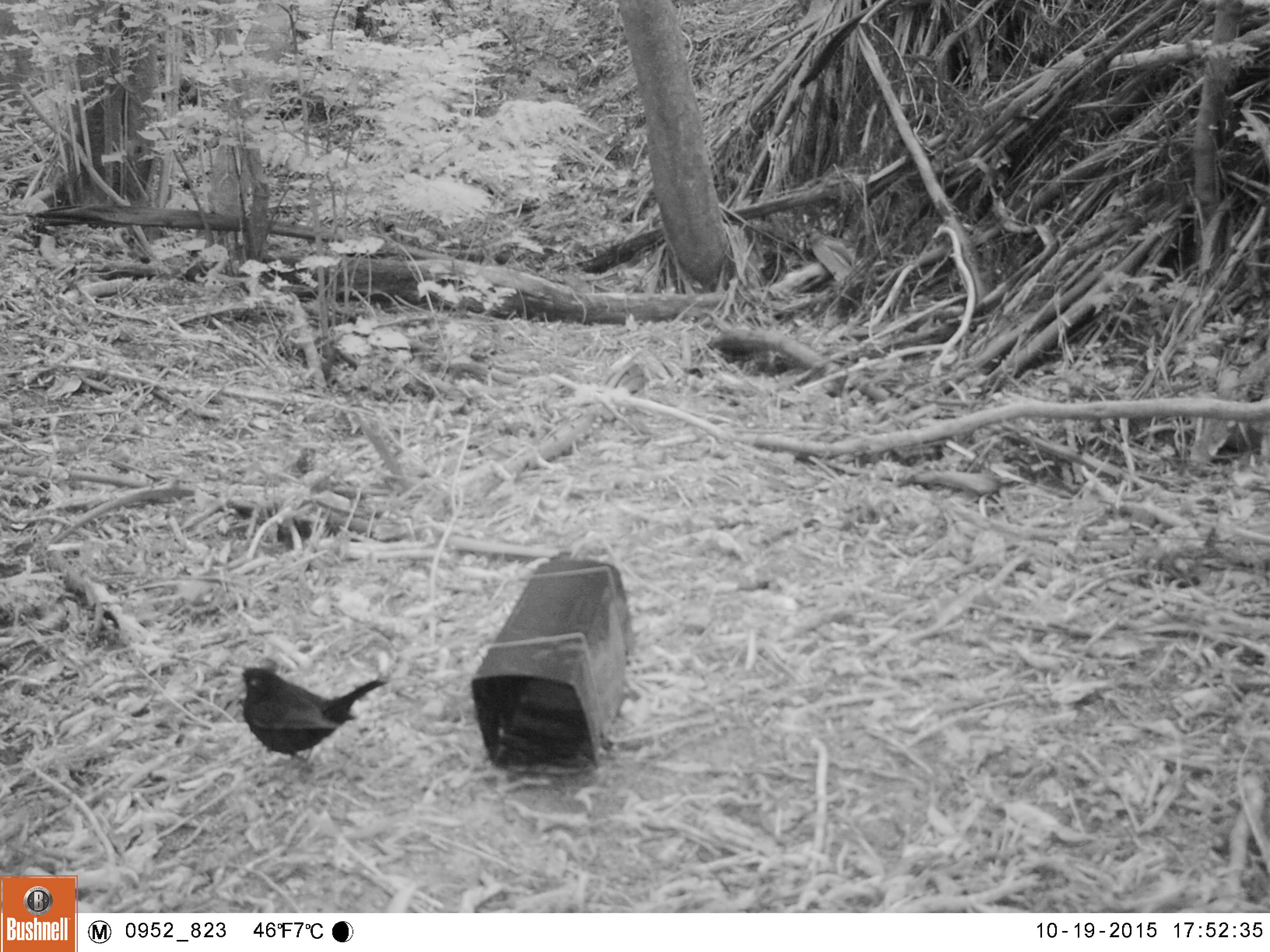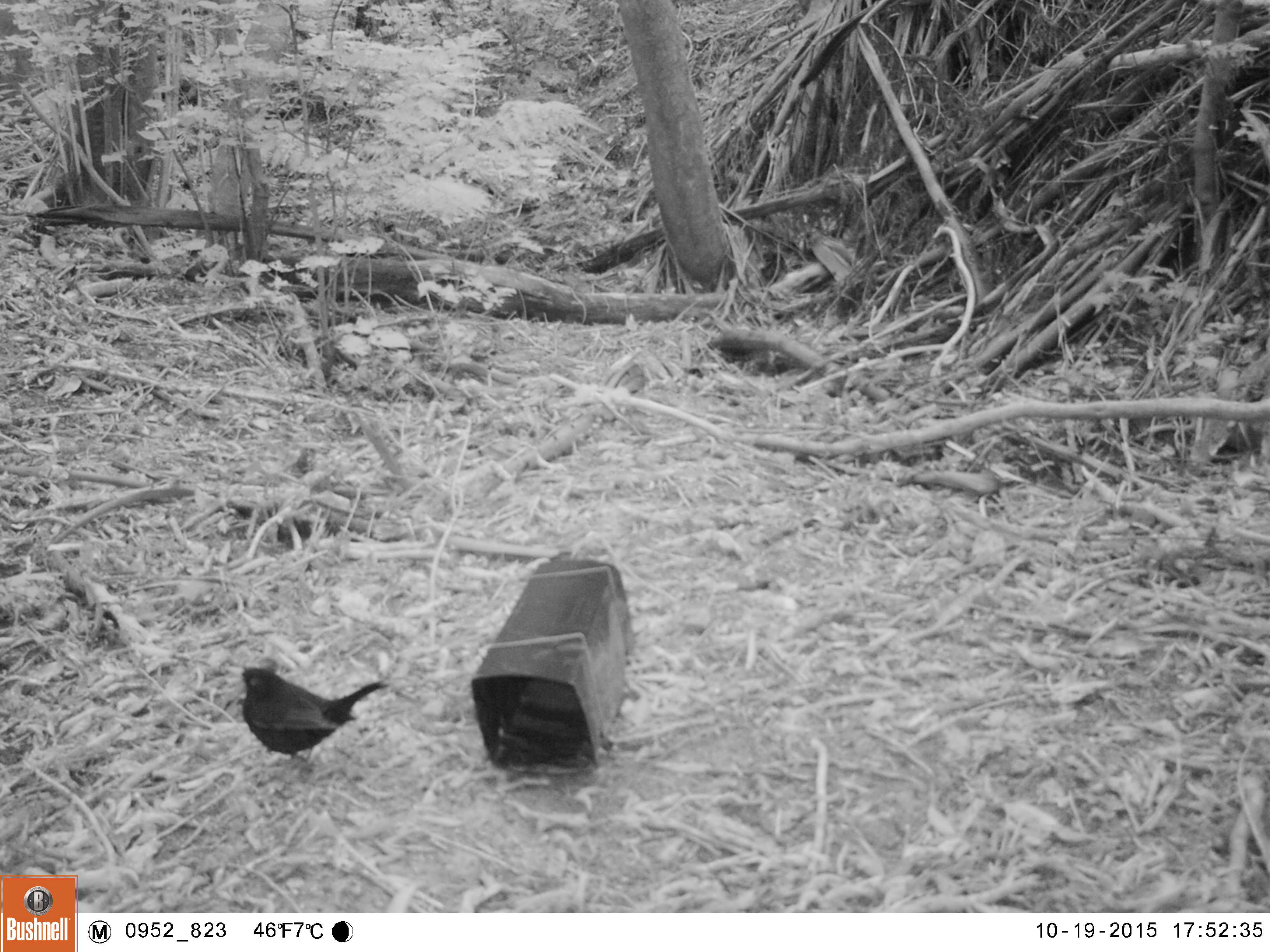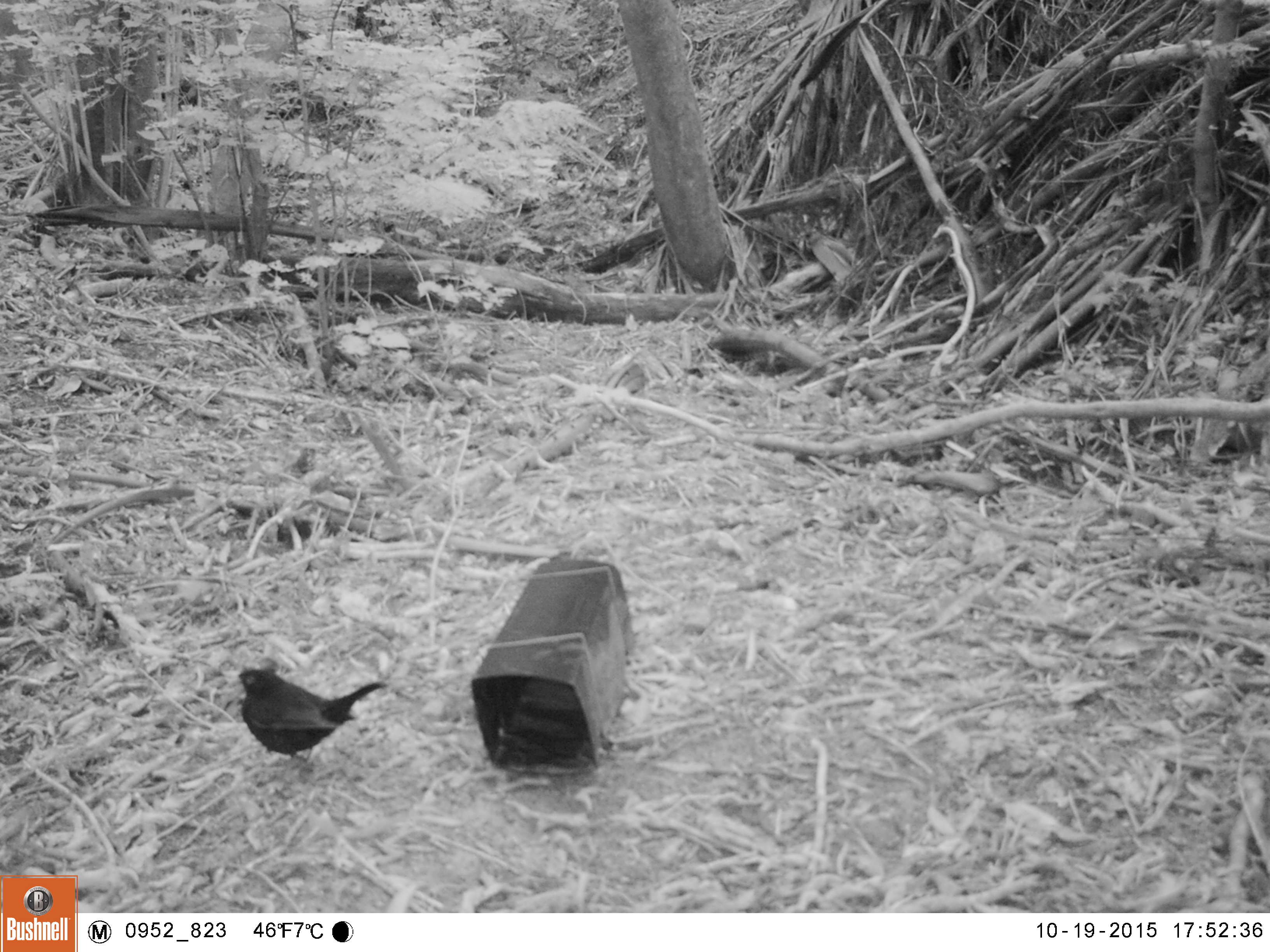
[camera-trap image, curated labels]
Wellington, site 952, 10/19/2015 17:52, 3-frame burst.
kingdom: Animalia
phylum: Chordata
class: Aves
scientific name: Aves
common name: bird